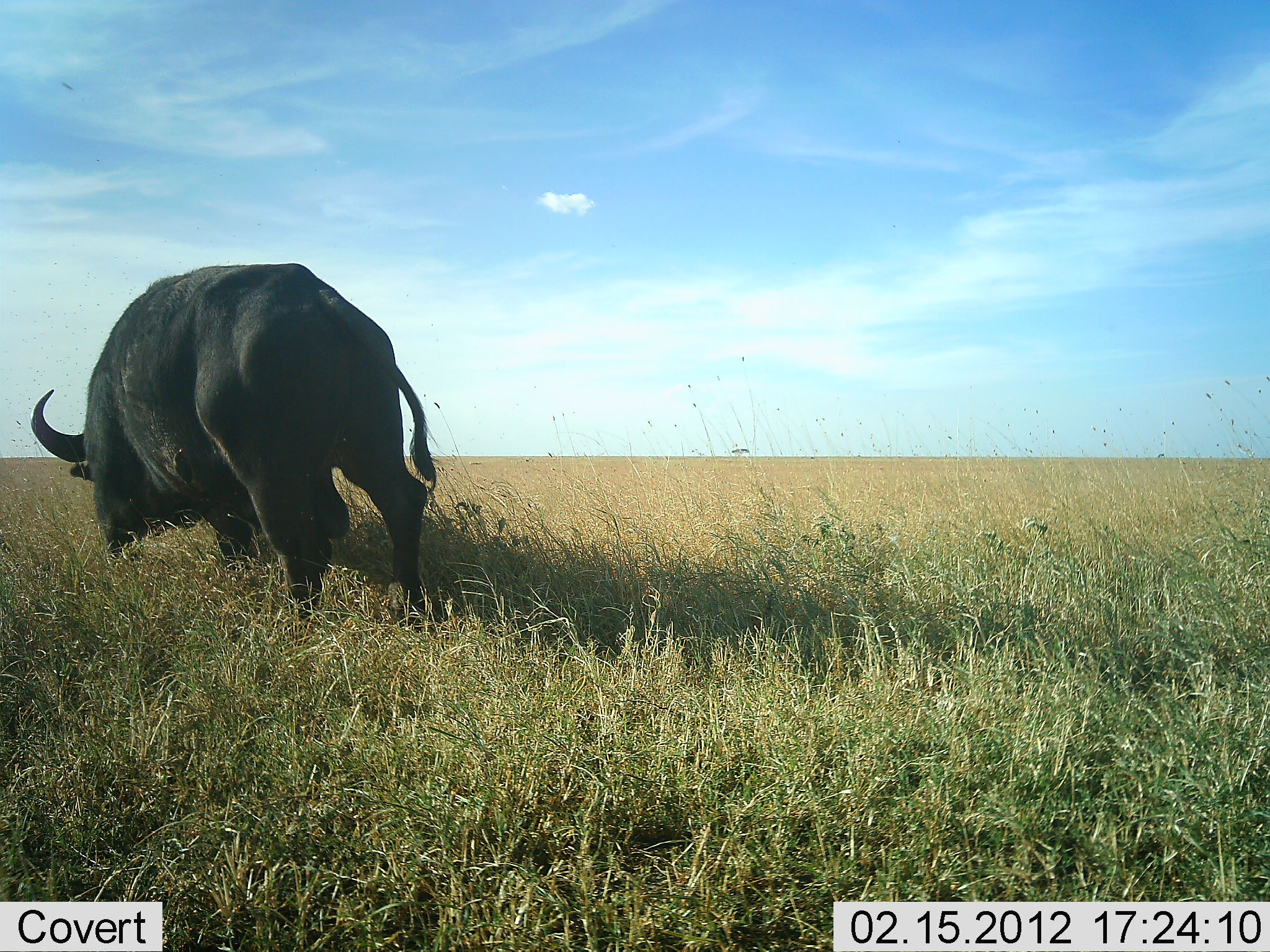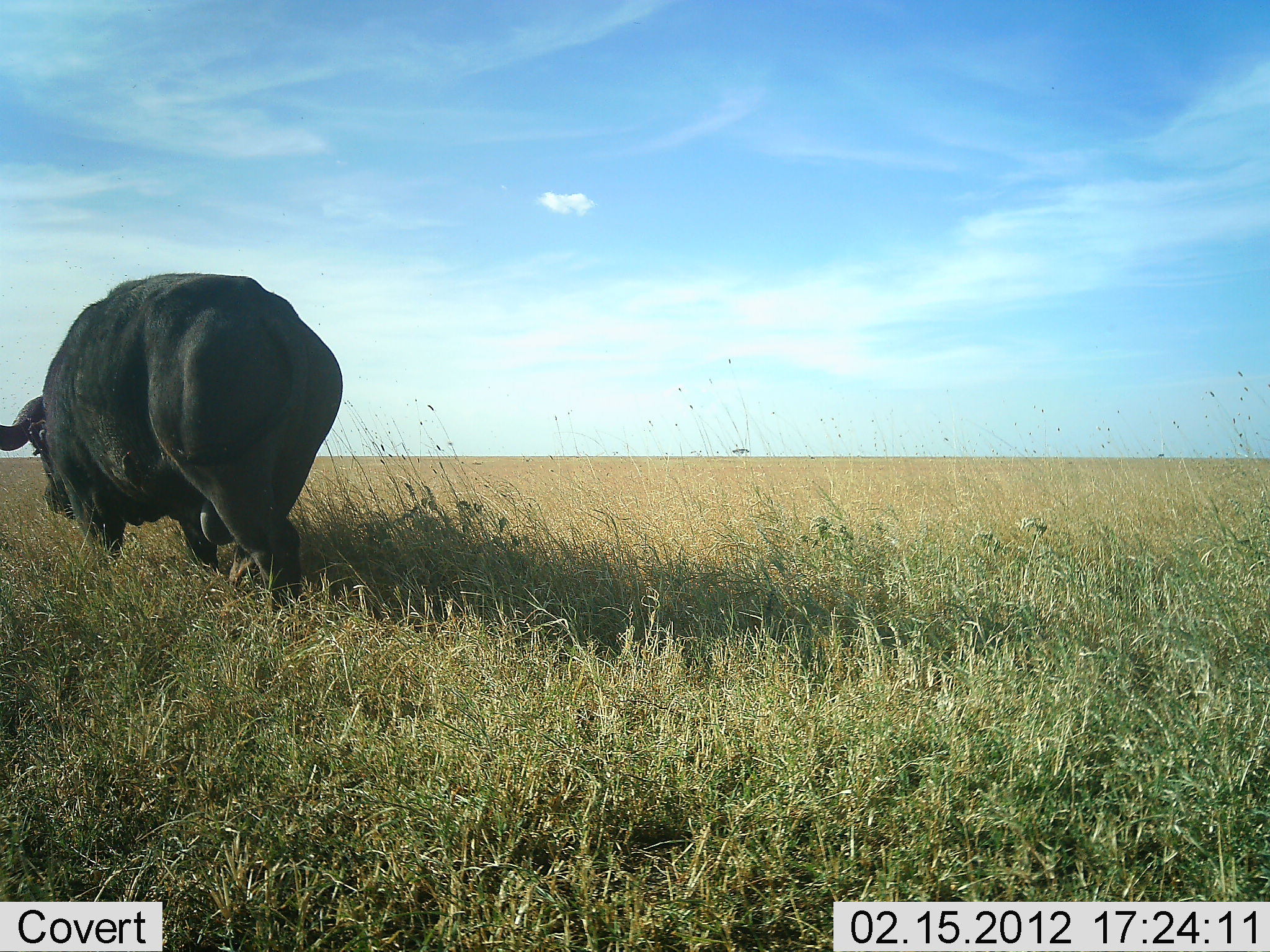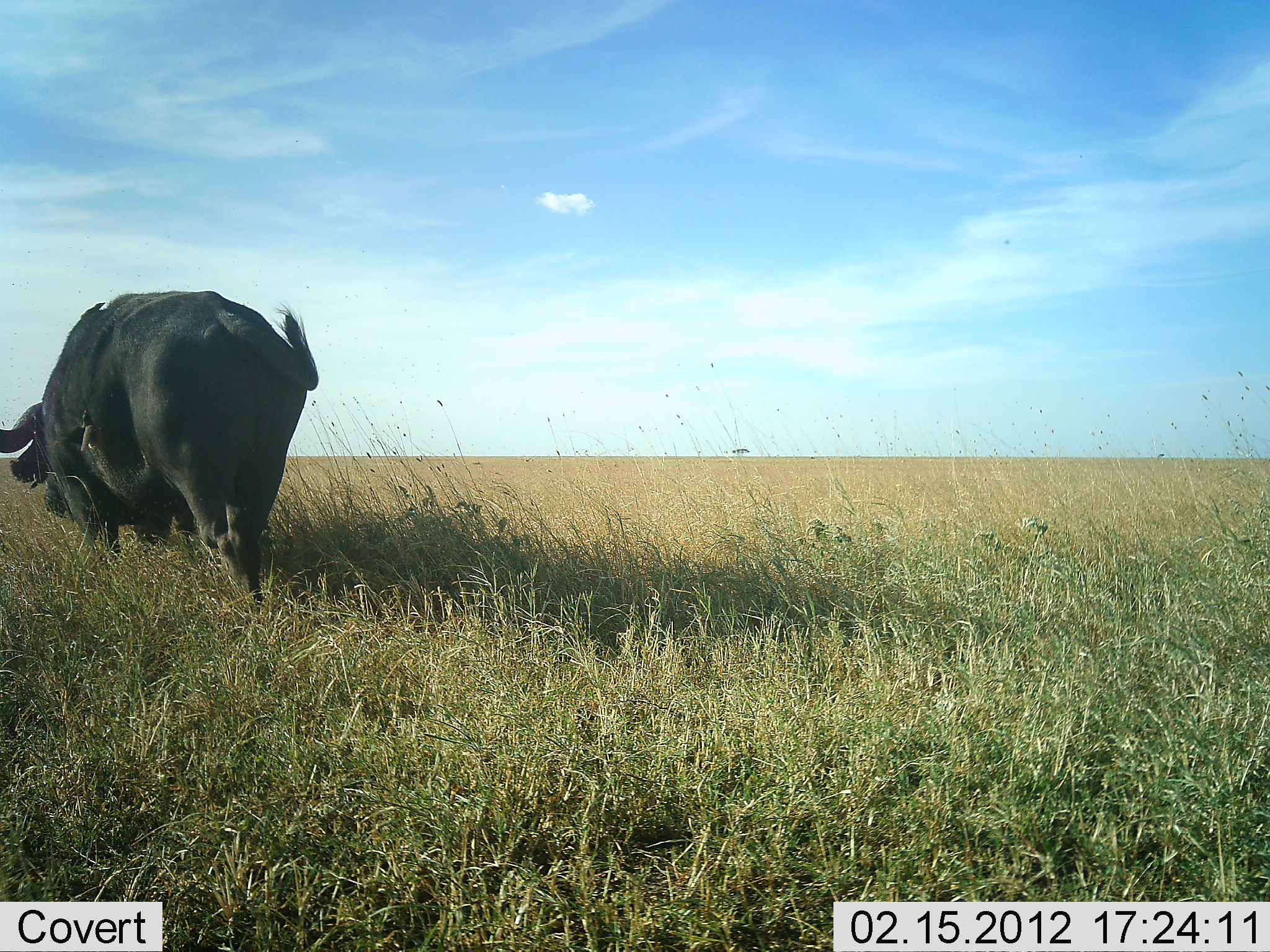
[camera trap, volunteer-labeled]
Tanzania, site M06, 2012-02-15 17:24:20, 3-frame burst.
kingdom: Animalia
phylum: Chordata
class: Mammalia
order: Artiodactyla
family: Bovidae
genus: Syncerus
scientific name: Syncerus caffer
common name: cape buffalo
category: buffalo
Buffalo (cape buffalo) (Syncerus caffer), count 1. Behavior (volunteer vote fractions): standing 0%, resting 0%, moving 100%, interacting 0%. Young present (vote fraction): 0%. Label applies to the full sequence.